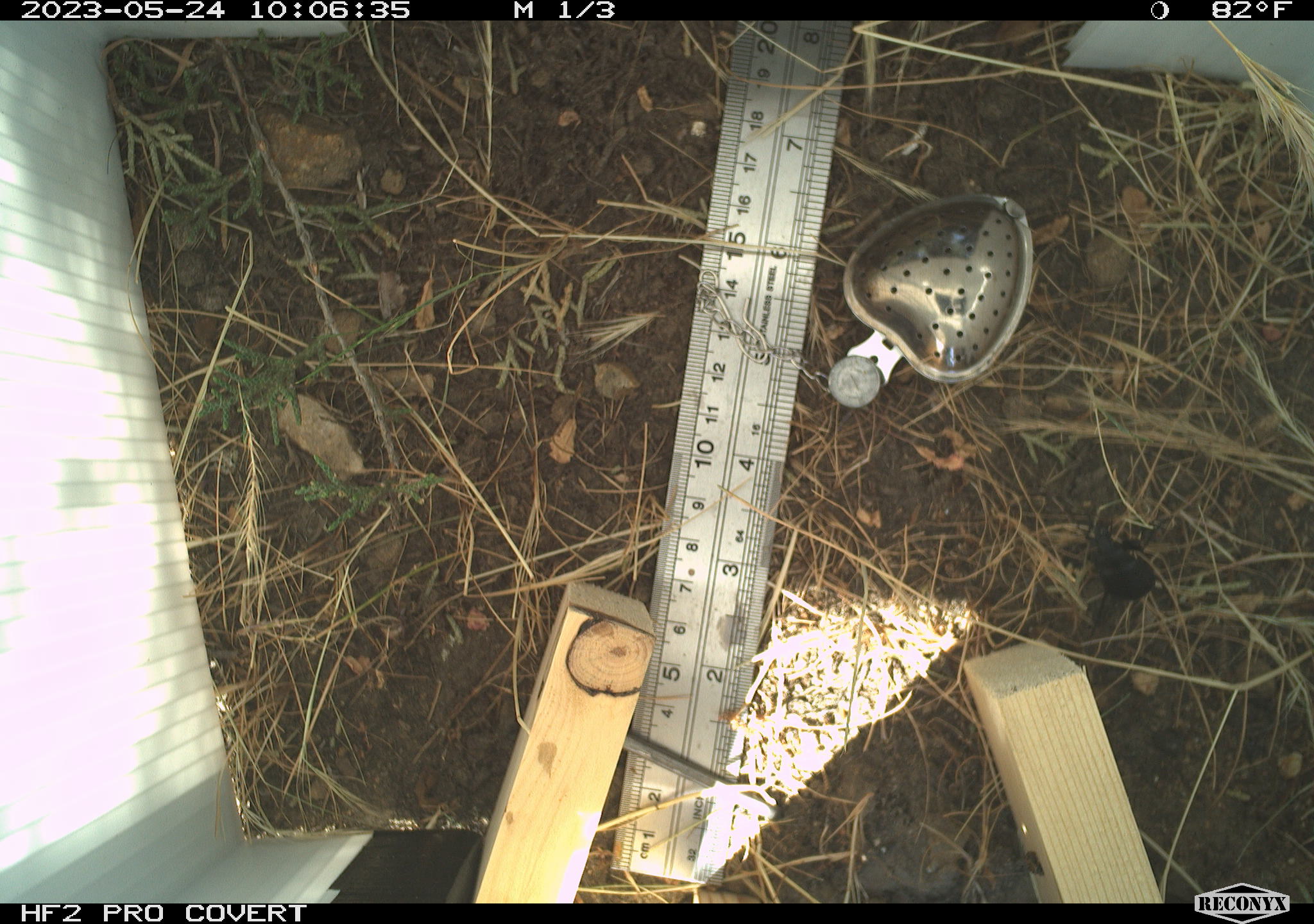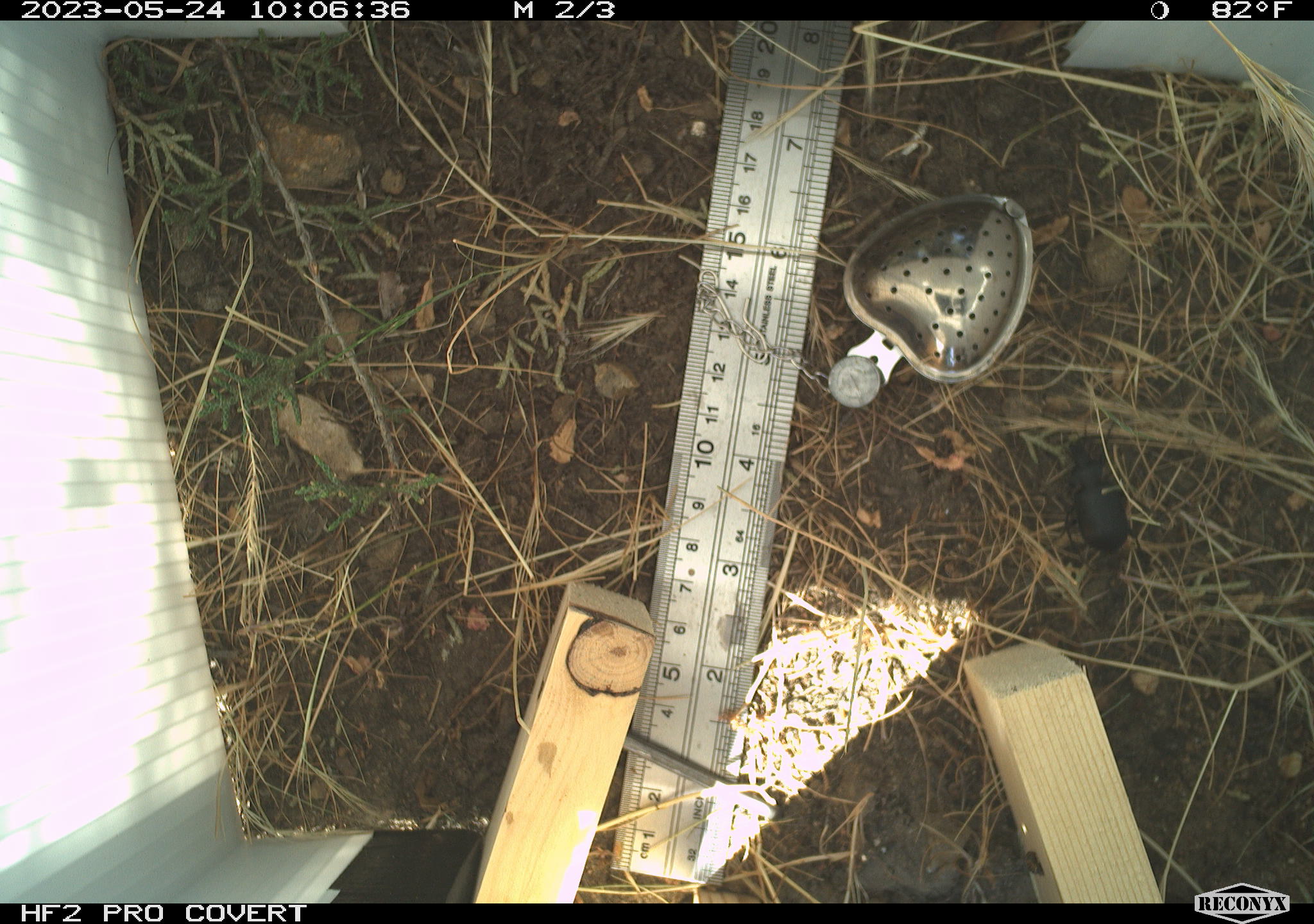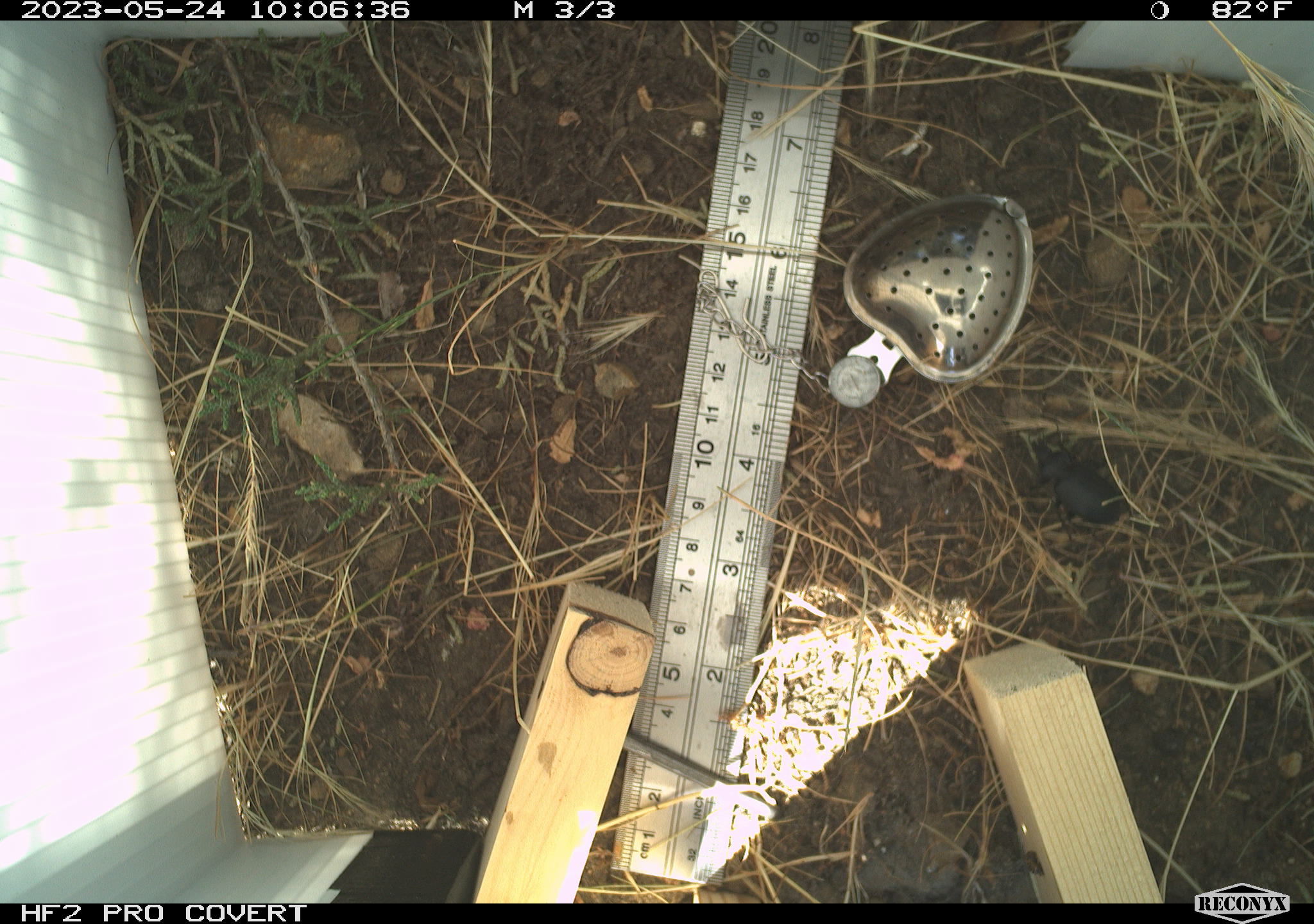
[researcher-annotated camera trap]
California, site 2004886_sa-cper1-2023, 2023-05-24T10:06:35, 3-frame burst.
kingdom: Animalia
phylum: Arthropoda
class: Insecta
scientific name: Insecta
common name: insect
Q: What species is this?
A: Insect (Insecta).